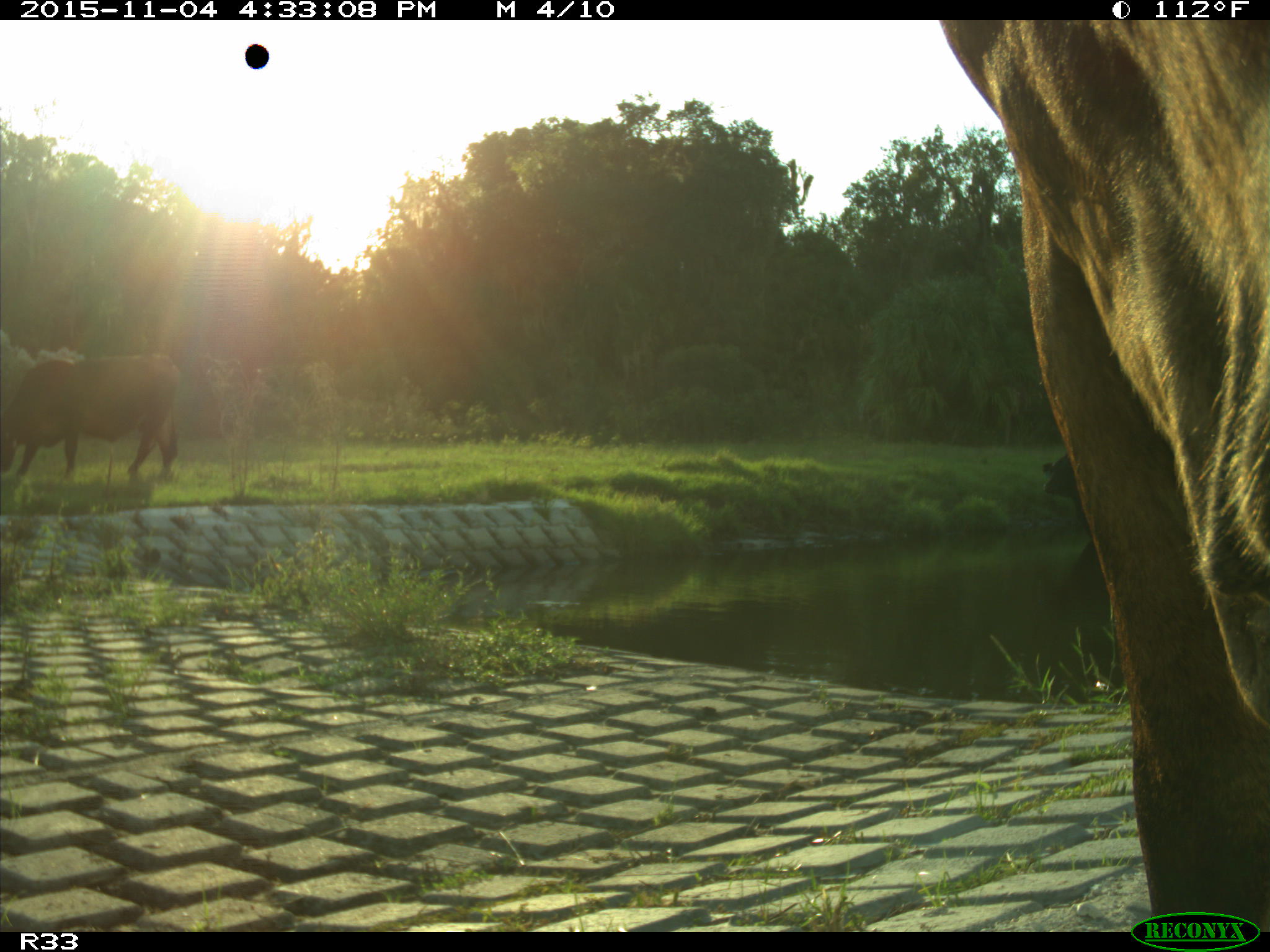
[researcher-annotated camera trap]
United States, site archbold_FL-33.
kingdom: Animalia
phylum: Chordata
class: Mammalia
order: Artiodactyla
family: Bovidae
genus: Bos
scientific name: Bos taurus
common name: domestic cow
Bos taurus (domestic cow).